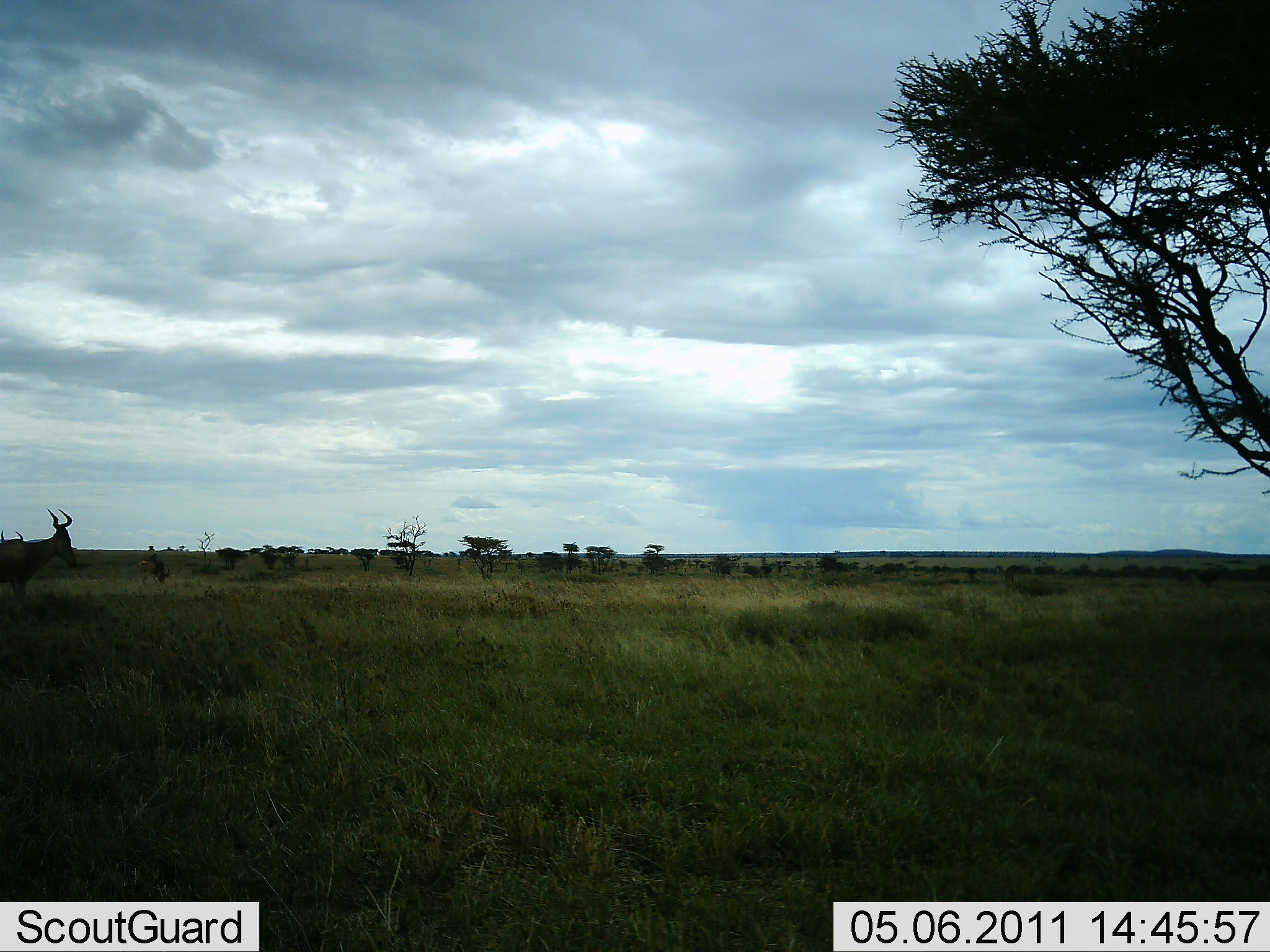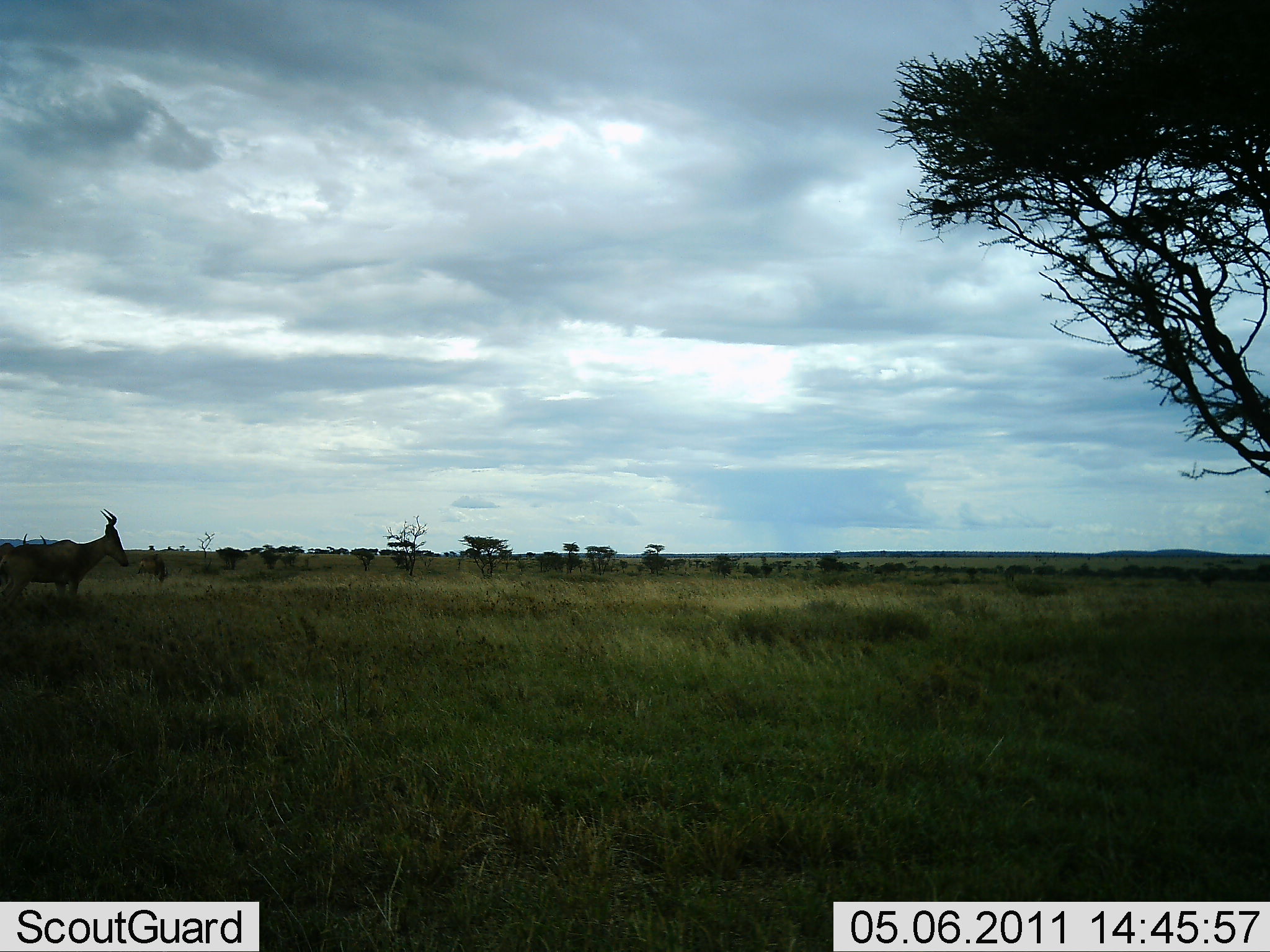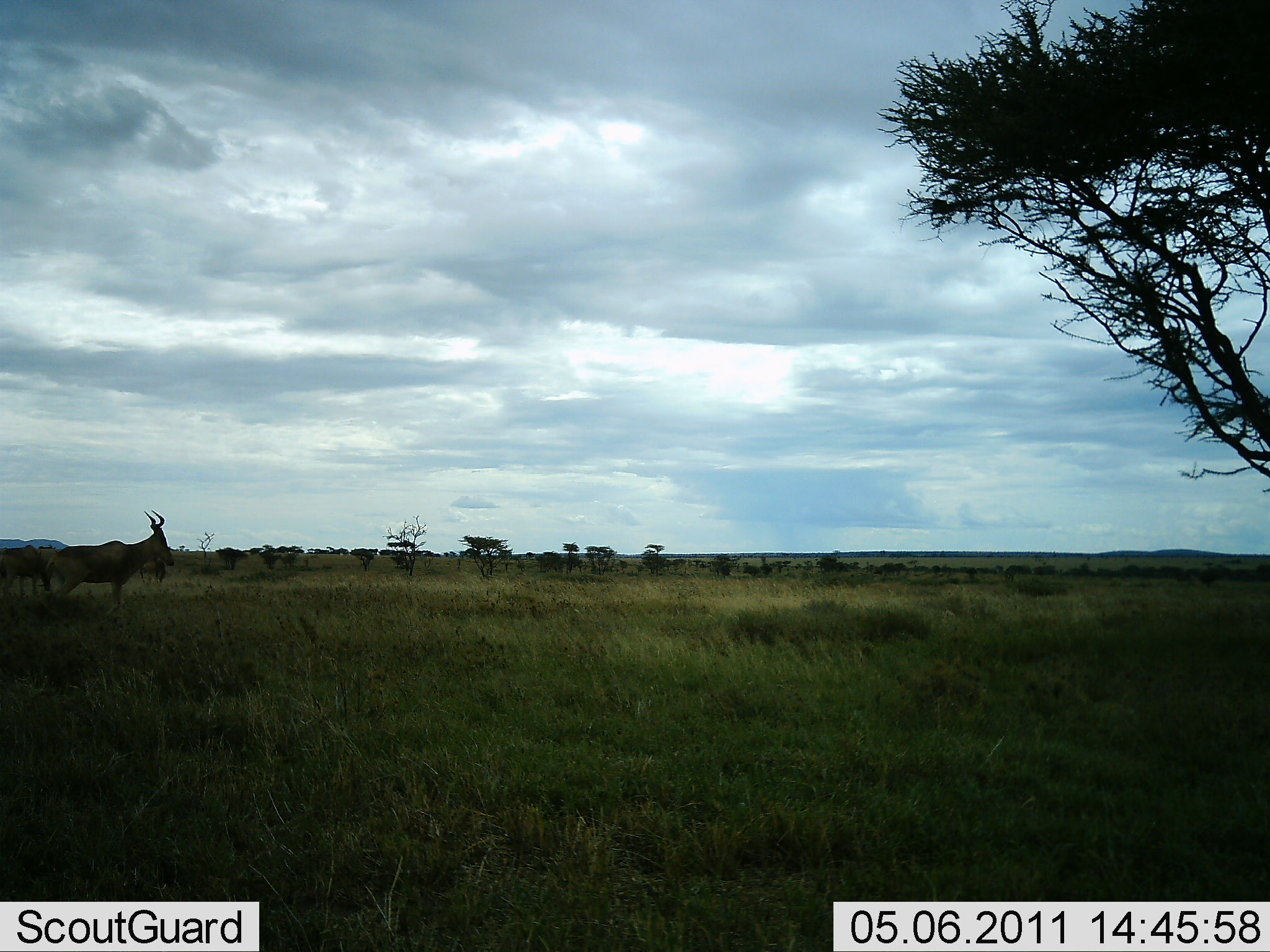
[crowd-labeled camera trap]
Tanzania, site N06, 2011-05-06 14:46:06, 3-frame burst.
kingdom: Animalia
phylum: Chordata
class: Mammalia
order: Artiodactyla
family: Bovidae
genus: Alcelaphus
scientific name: Alcelaphus buselaphus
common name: hartebeest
Hartebeest (Alcelaphus buselaphus), count 2. Behavior (volunteer vote fractions): standing 15%, resting 0%, moving 85%, interacting 0%. Young present (vote fraction): 8%. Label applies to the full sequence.